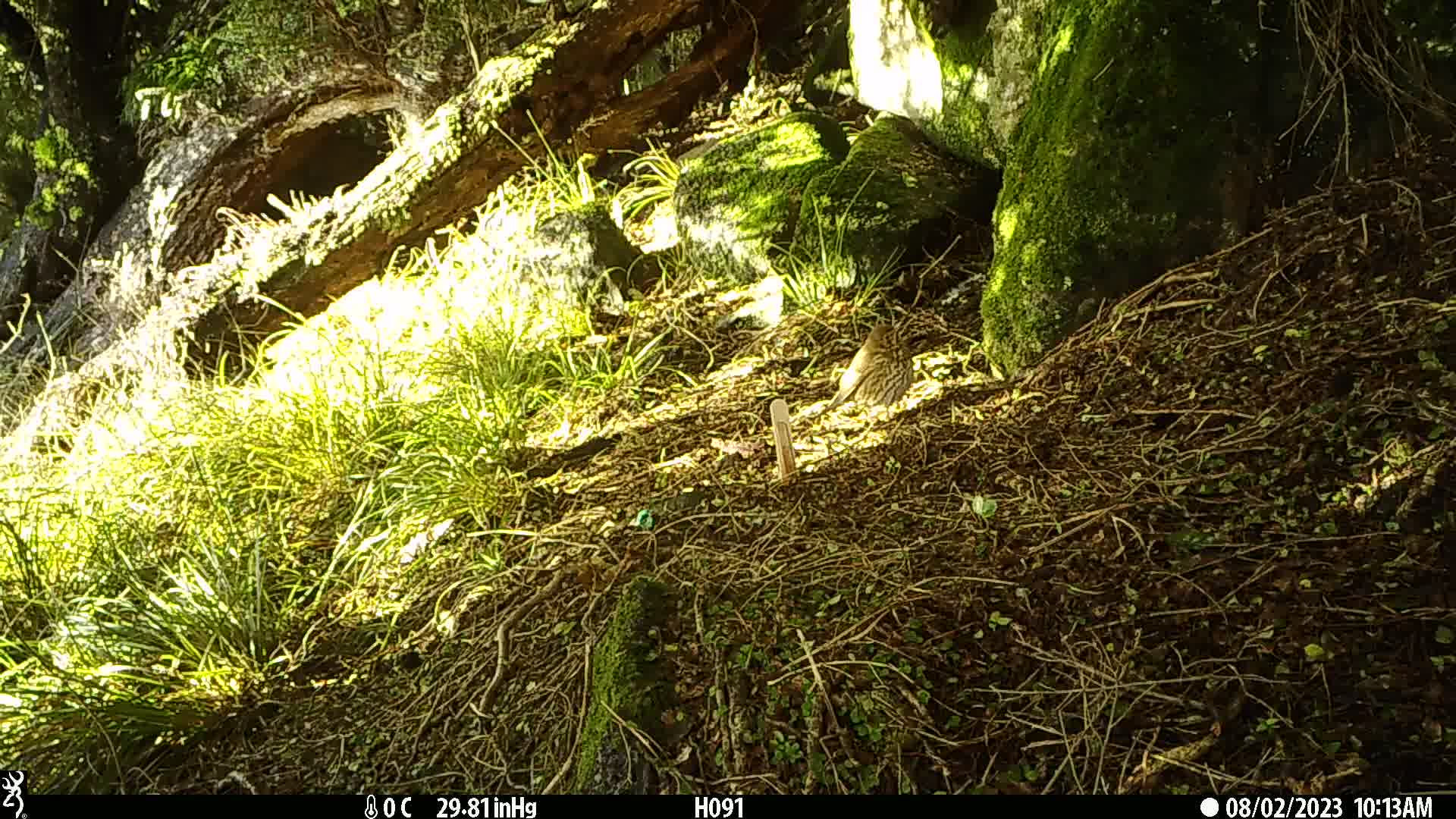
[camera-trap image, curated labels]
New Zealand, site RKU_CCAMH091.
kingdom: Animalia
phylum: Chordata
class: Aves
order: Passeriformes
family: Turdidae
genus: Turdus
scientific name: Turdus philomelos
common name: song thrush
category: thrush